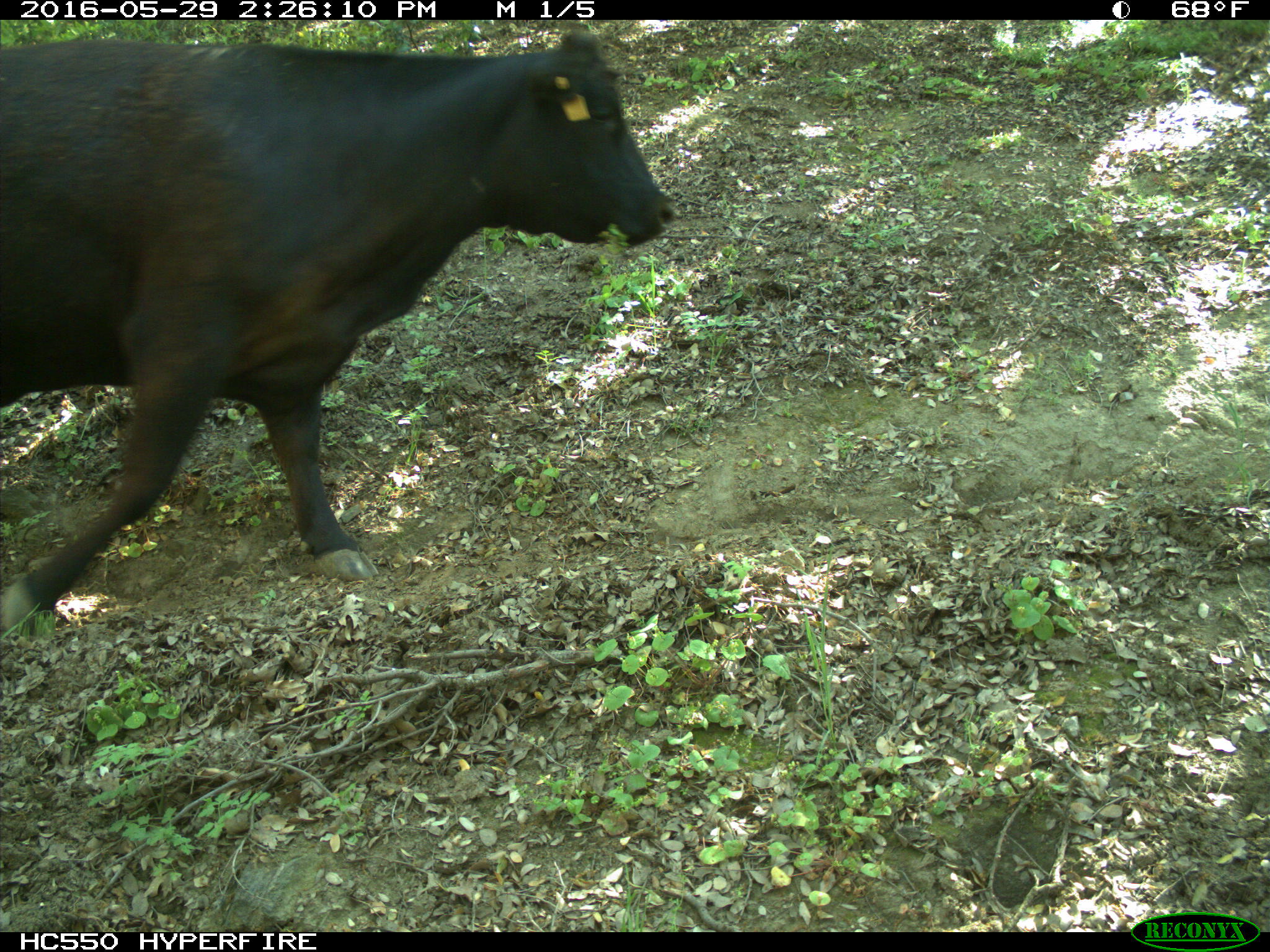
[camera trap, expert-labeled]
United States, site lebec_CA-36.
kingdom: Animalia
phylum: Chordata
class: Mammalia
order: Artiodactyla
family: Bovidae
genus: Bos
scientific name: Bos taurus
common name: domestic cow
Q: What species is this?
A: Bos taurus (domestic cow).